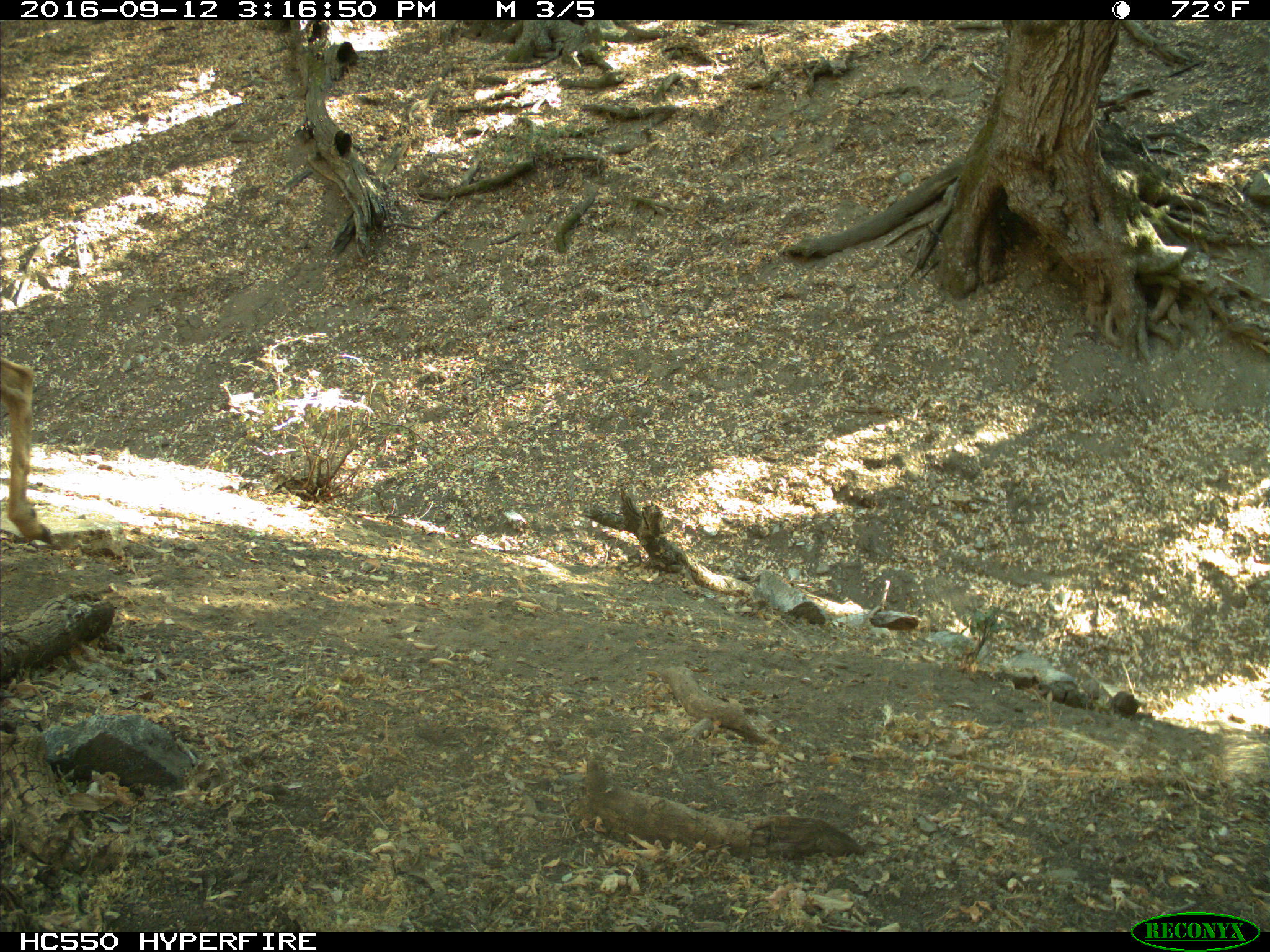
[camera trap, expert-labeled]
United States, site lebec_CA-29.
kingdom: Animalia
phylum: Chordata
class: Mammalia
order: Artiodactyla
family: Cervidae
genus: Odocoileus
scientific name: Odocoileus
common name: deer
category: unidentified deer